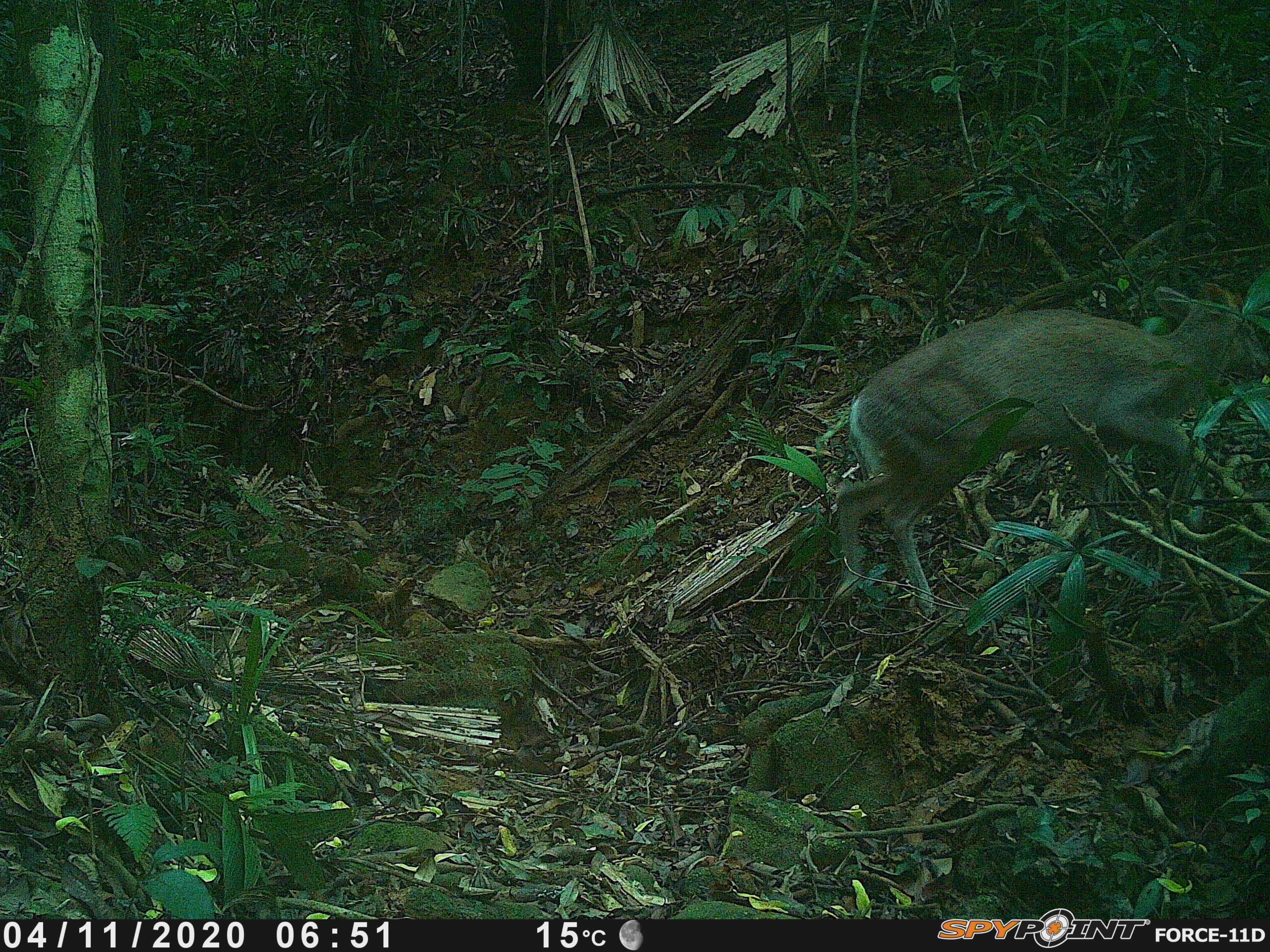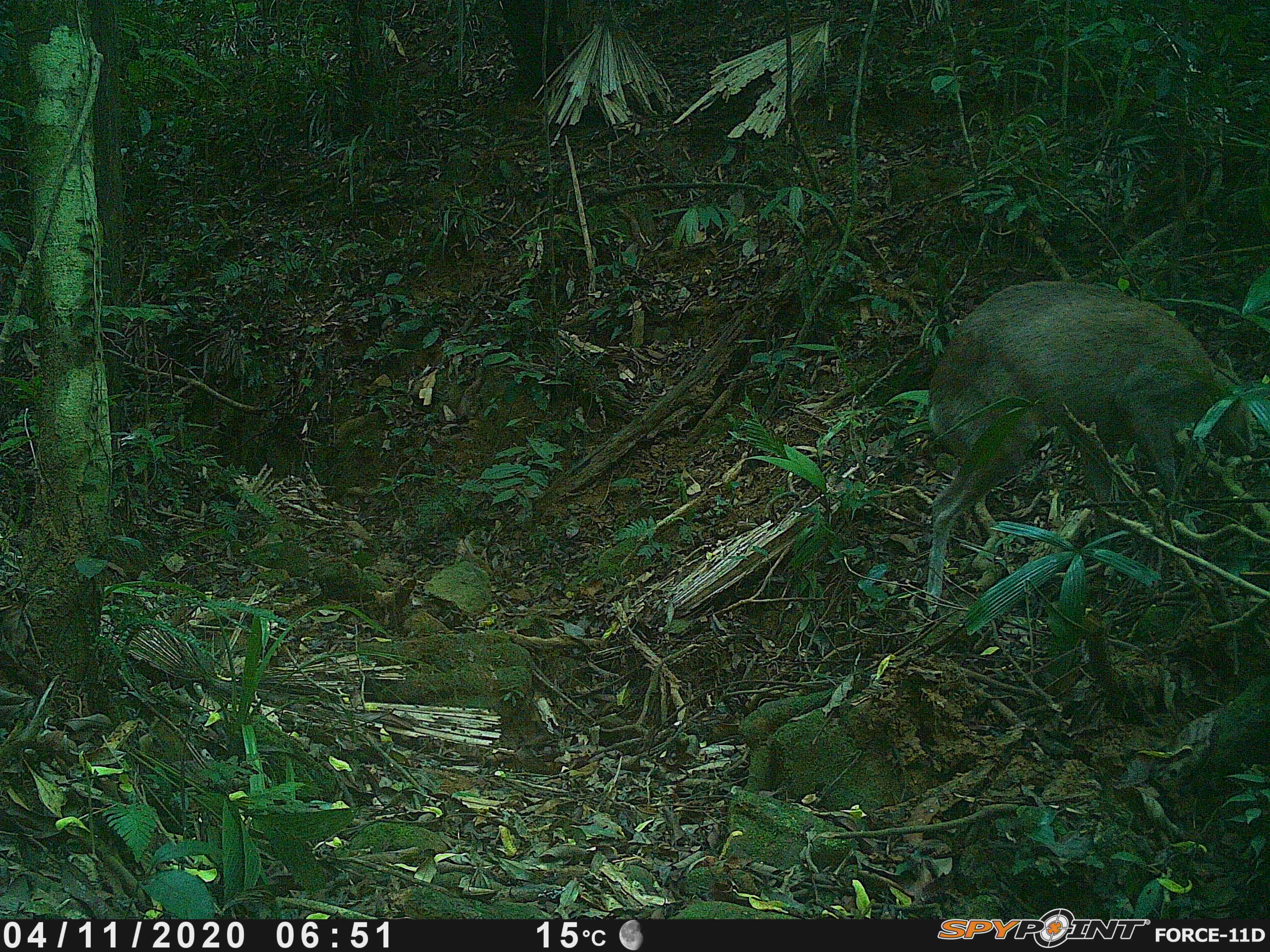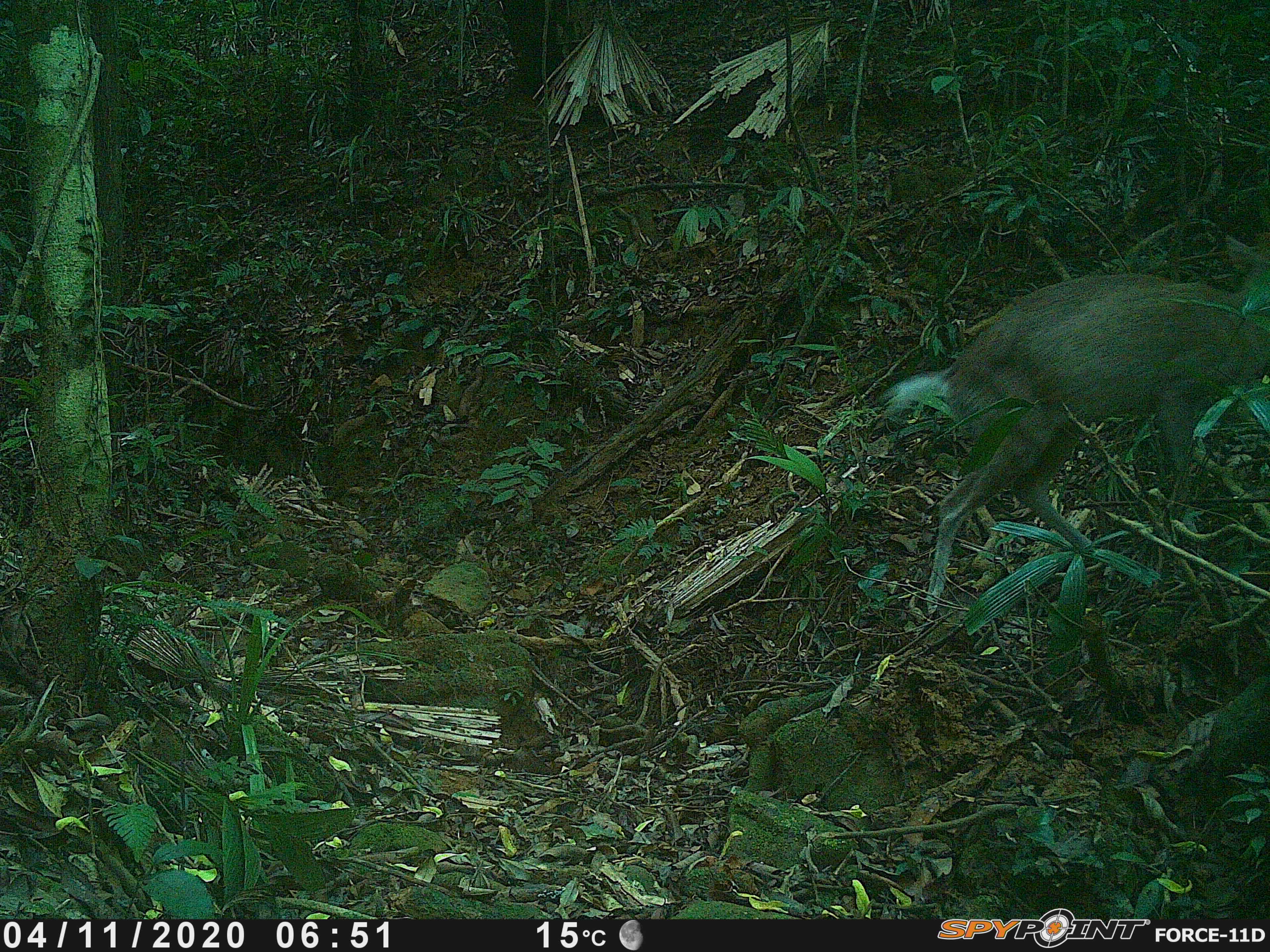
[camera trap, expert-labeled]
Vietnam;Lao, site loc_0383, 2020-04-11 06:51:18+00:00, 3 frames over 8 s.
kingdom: Animalia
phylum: Chordata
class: Mammalia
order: Artiodactyla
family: Cervidae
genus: Muntiacus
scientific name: Muntiacus rooseveltorum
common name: roosevelt's muntjac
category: roosevelts muntjac group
Roosevelts muntjac group (roosevelt's muntjac) (Muntiacus rooseveltorum). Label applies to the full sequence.